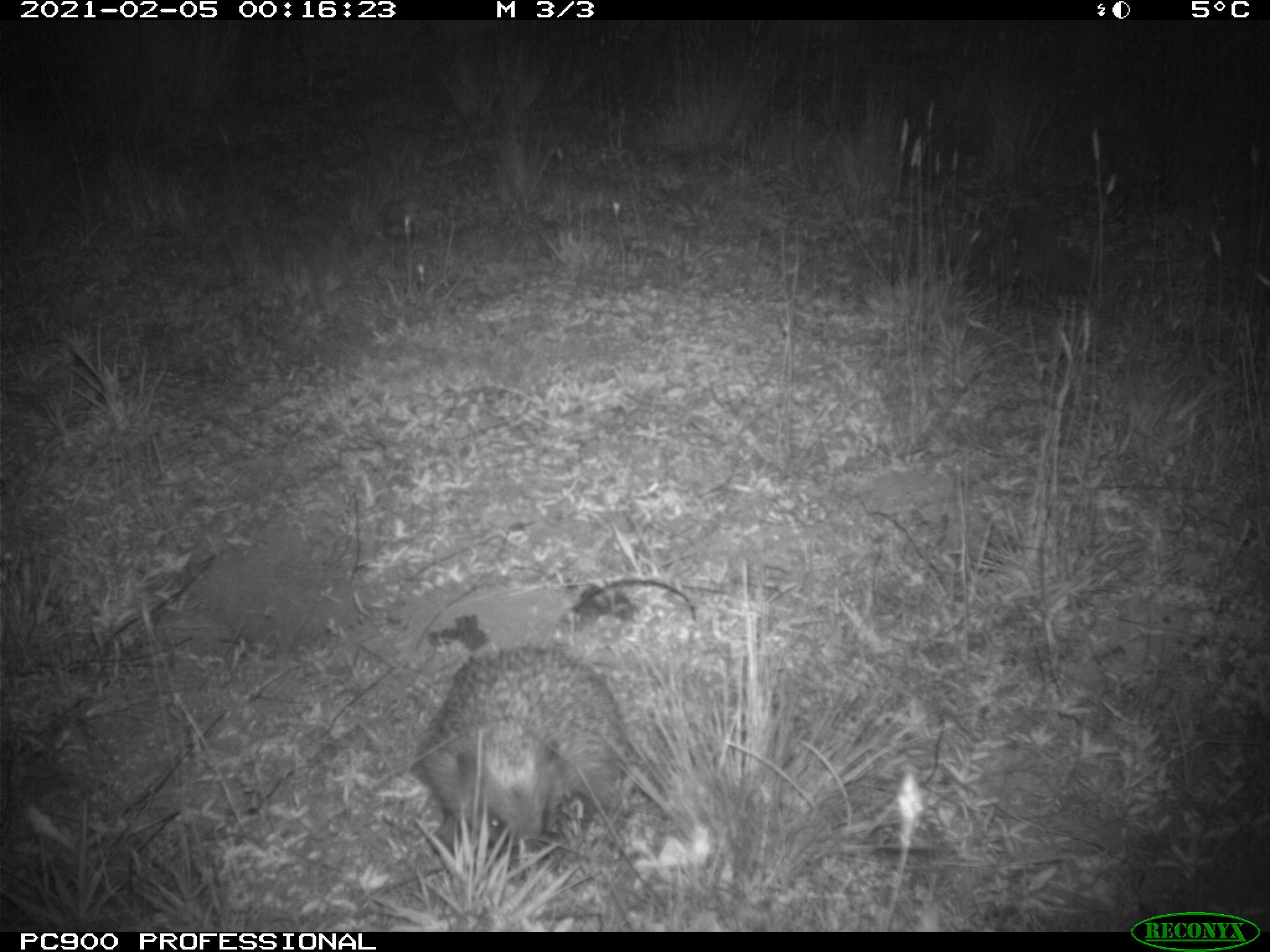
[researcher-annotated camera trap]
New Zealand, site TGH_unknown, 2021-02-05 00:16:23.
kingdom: Animalia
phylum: Chordata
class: Mammalia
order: Eulipotyphla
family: Erinaceidae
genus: Erinaceus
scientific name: Erinaceus europaeus europaeus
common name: european hedgehog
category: hedgehog